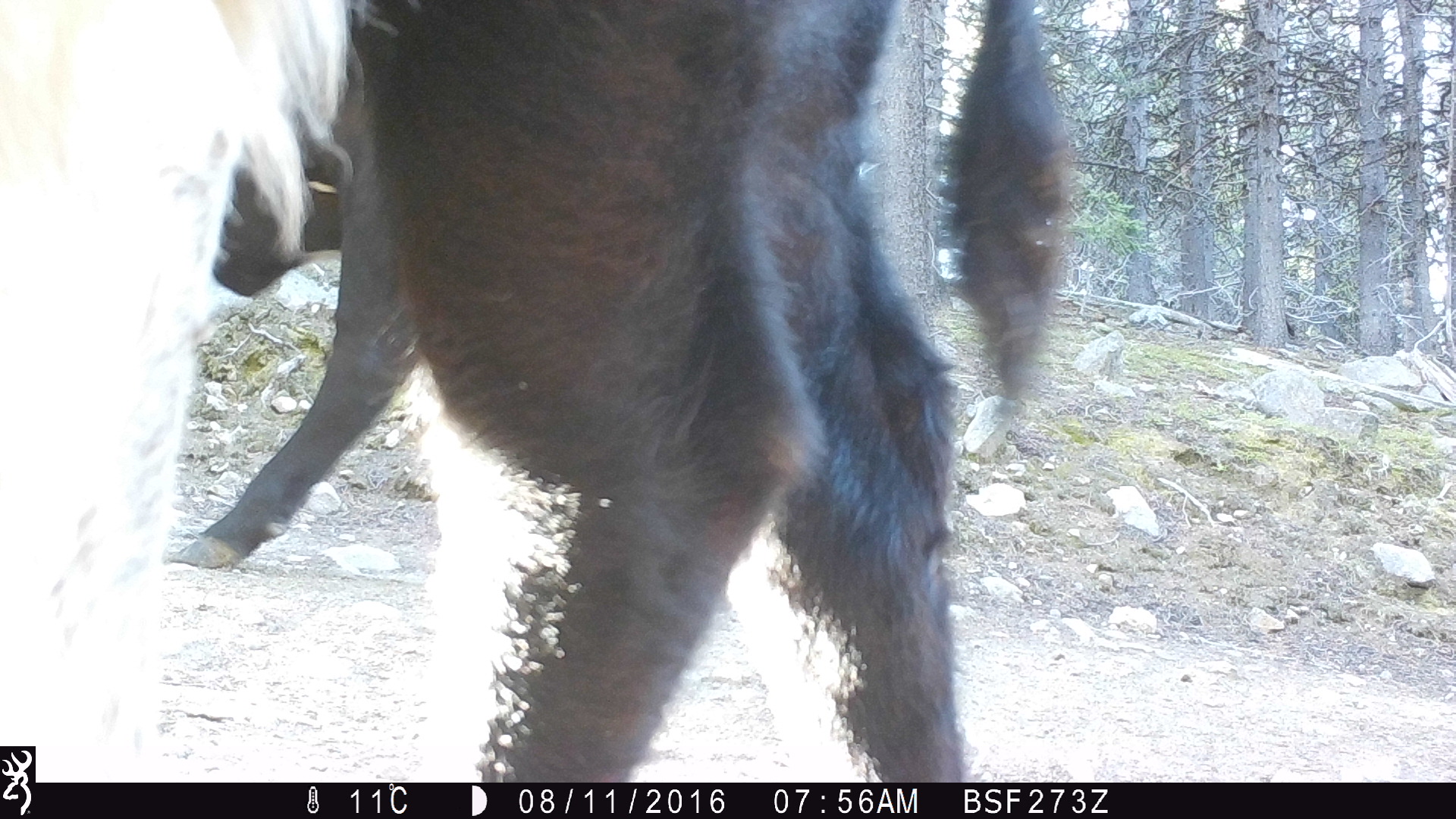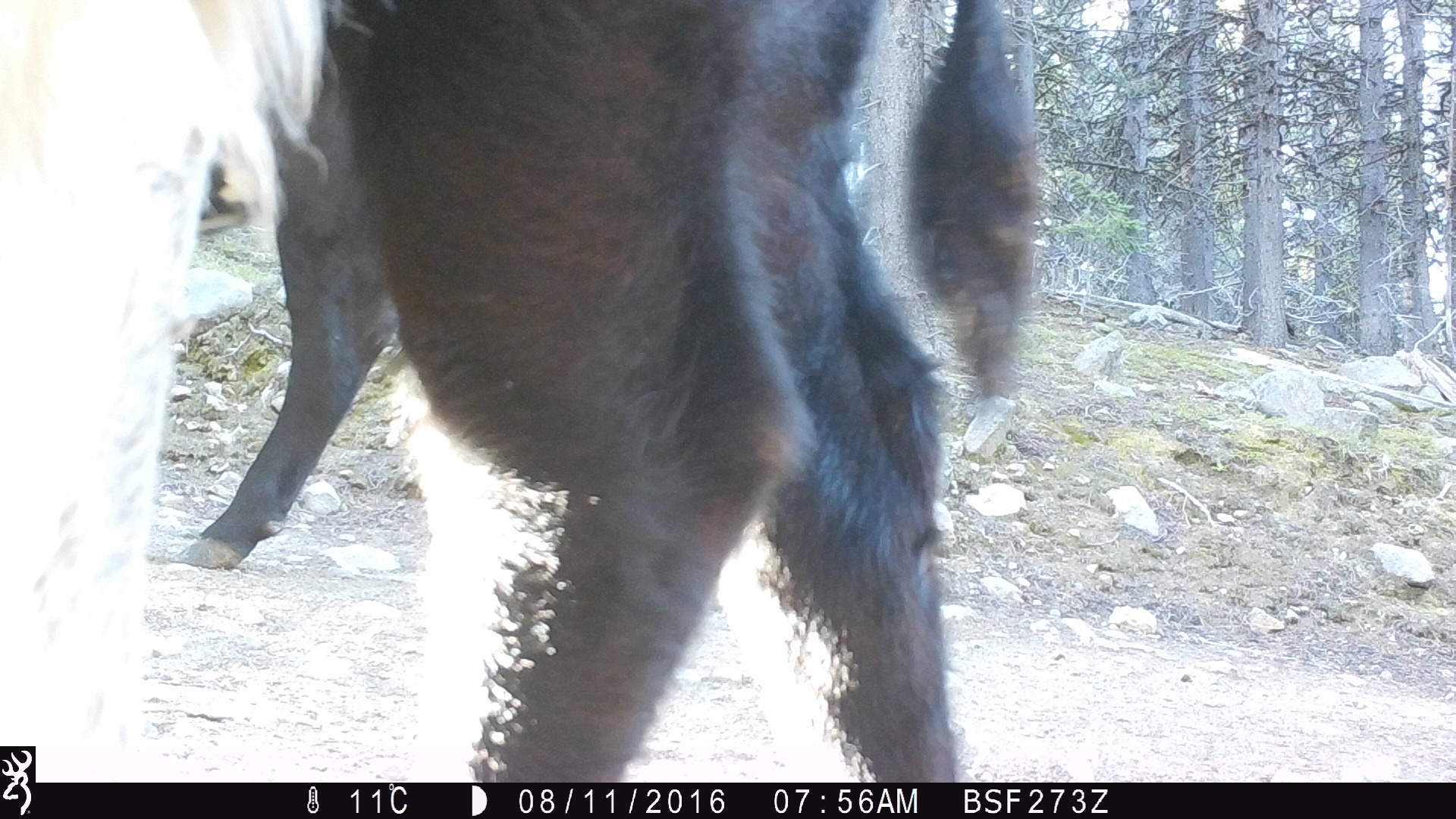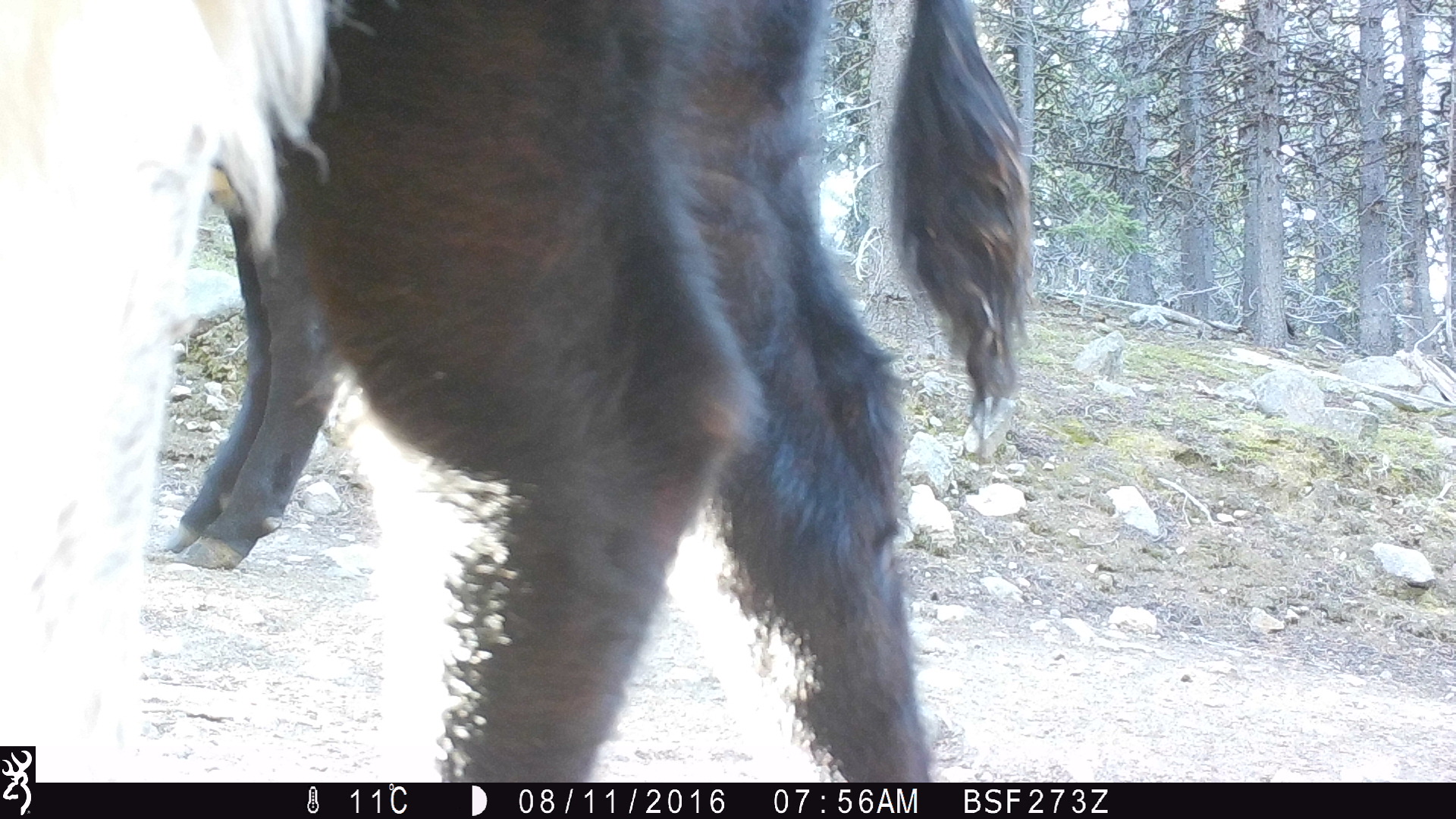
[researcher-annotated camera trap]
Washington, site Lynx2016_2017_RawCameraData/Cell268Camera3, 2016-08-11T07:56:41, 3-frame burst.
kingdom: Animalia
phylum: Chordata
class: Mammalia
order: Artiodactyla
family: Bovidae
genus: Bos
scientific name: Bos taurus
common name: domestic cattle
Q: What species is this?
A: Domestic cattle (Bos taurus).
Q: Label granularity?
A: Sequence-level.